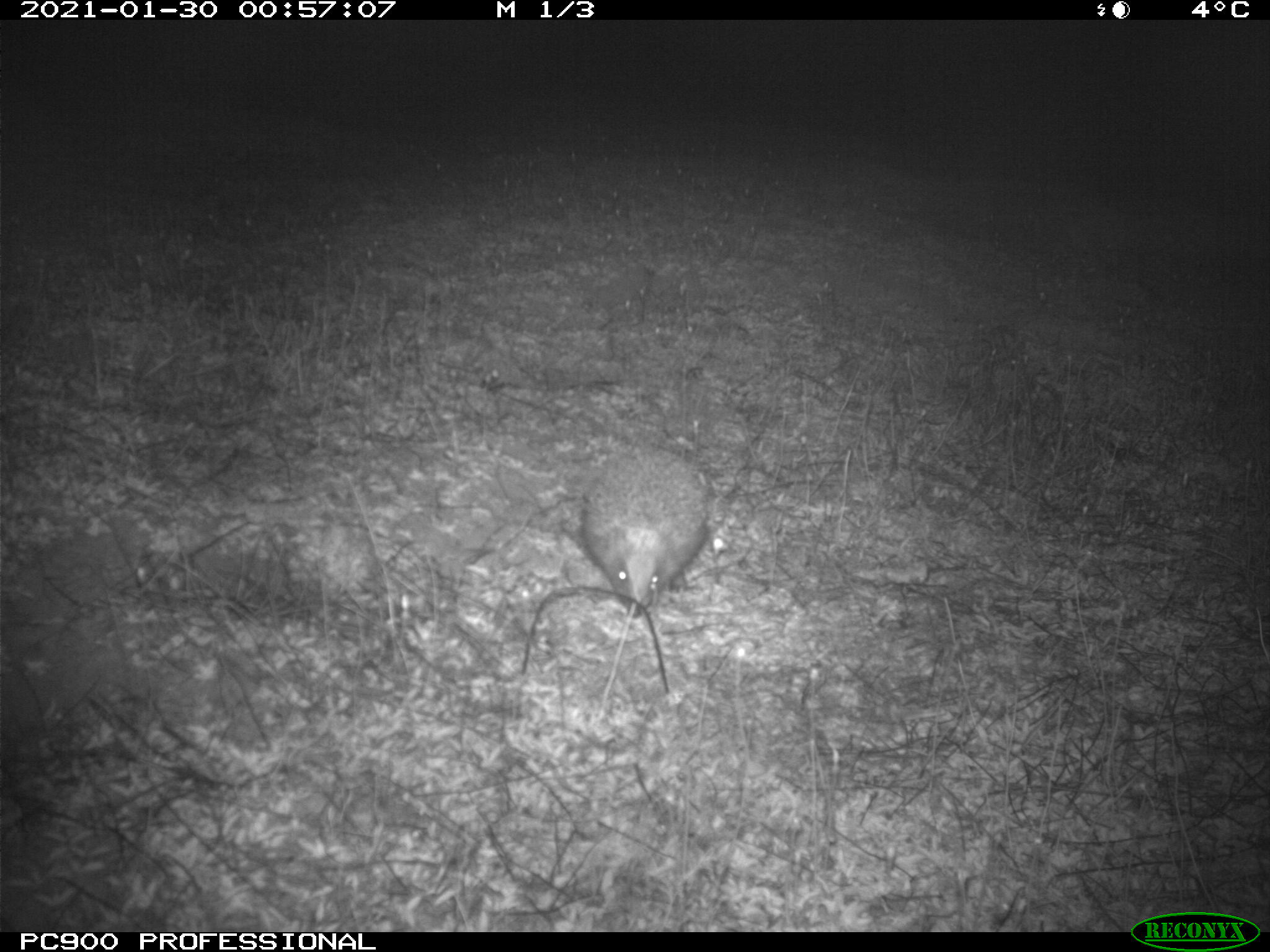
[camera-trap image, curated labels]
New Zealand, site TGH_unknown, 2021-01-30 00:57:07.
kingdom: Animalia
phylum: Chordata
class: Mammalia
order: Eulipotyphla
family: Erinaceidae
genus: Erinaceus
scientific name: Erinaceus europaeus europaeus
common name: european hedgehog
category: hedgehog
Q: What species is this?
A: Hedgehog (european hedgehog) (Erinaceus europaeus europaeus).